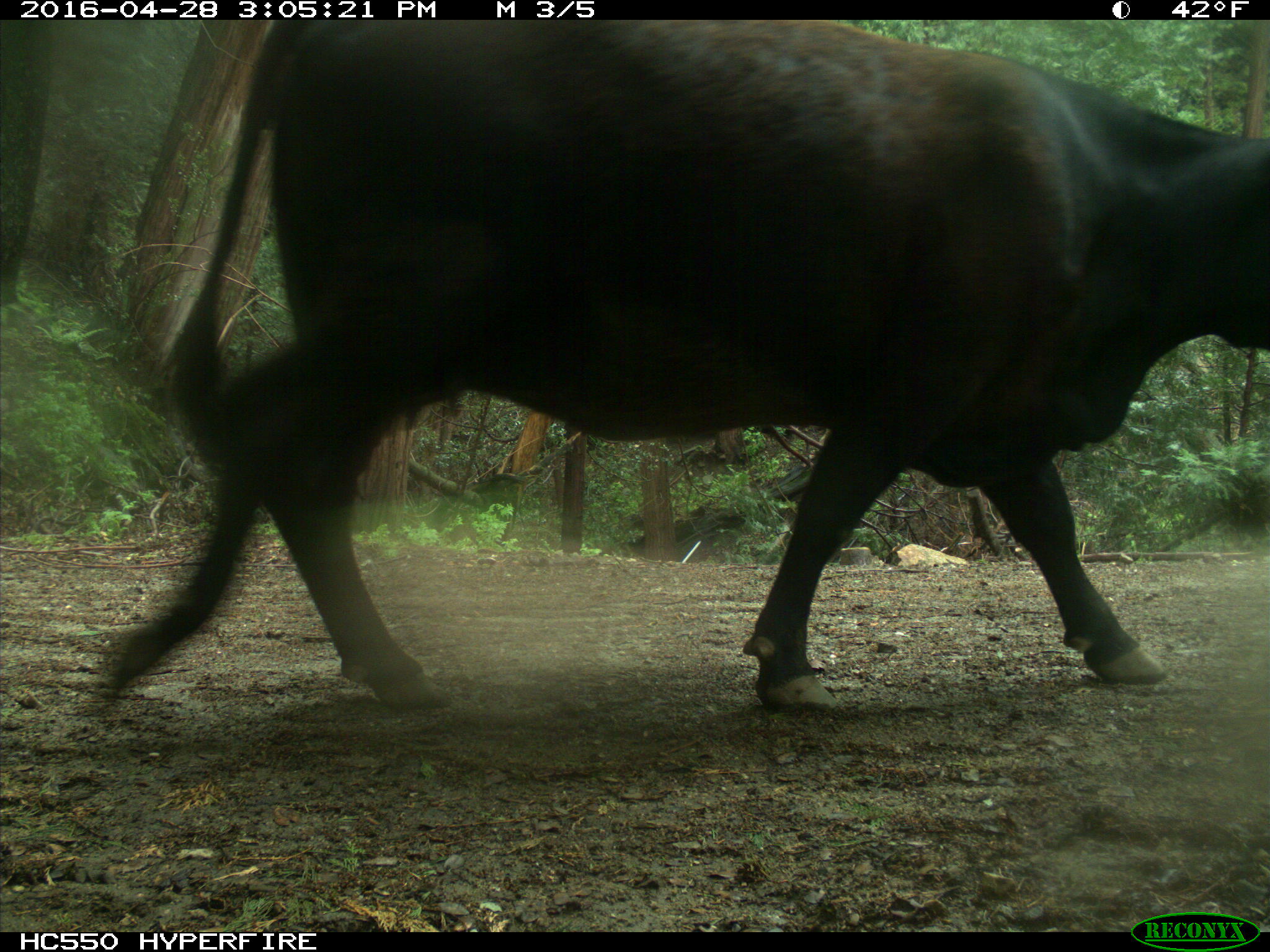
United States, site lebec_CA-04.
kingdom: Animalia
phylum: Chordata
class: Mammalia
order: Artiodactyla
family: Bovidae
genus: Bos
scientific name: Bos taurus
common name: domestic cow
Bos taurus (domestic cow).